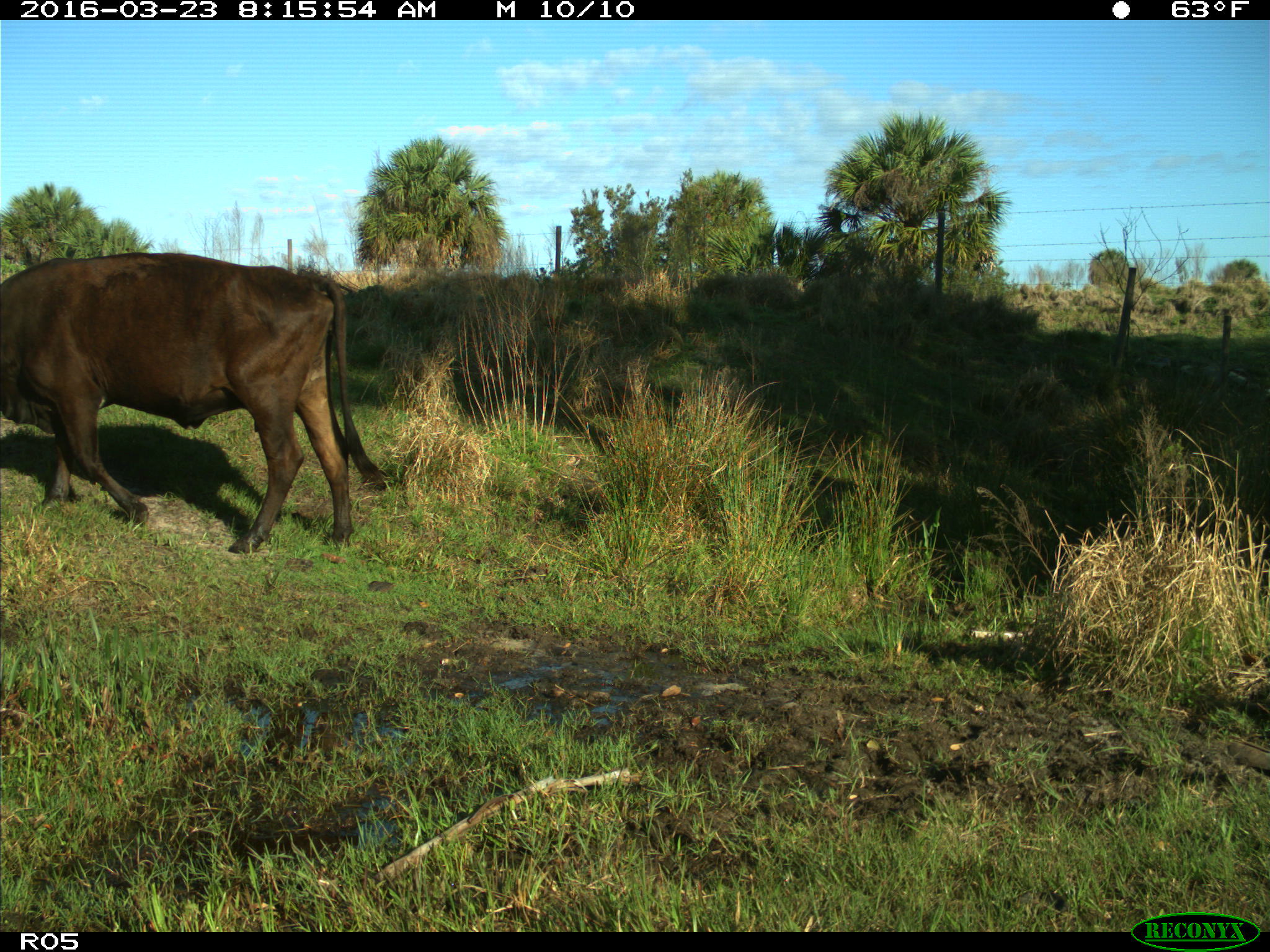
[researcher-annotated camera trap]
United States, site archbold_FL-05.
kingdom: Animalia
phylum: Chordata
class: Mammalia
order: Artiodactyla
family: Bovidae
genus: Bos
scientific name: Bos taurus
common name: domestic cow